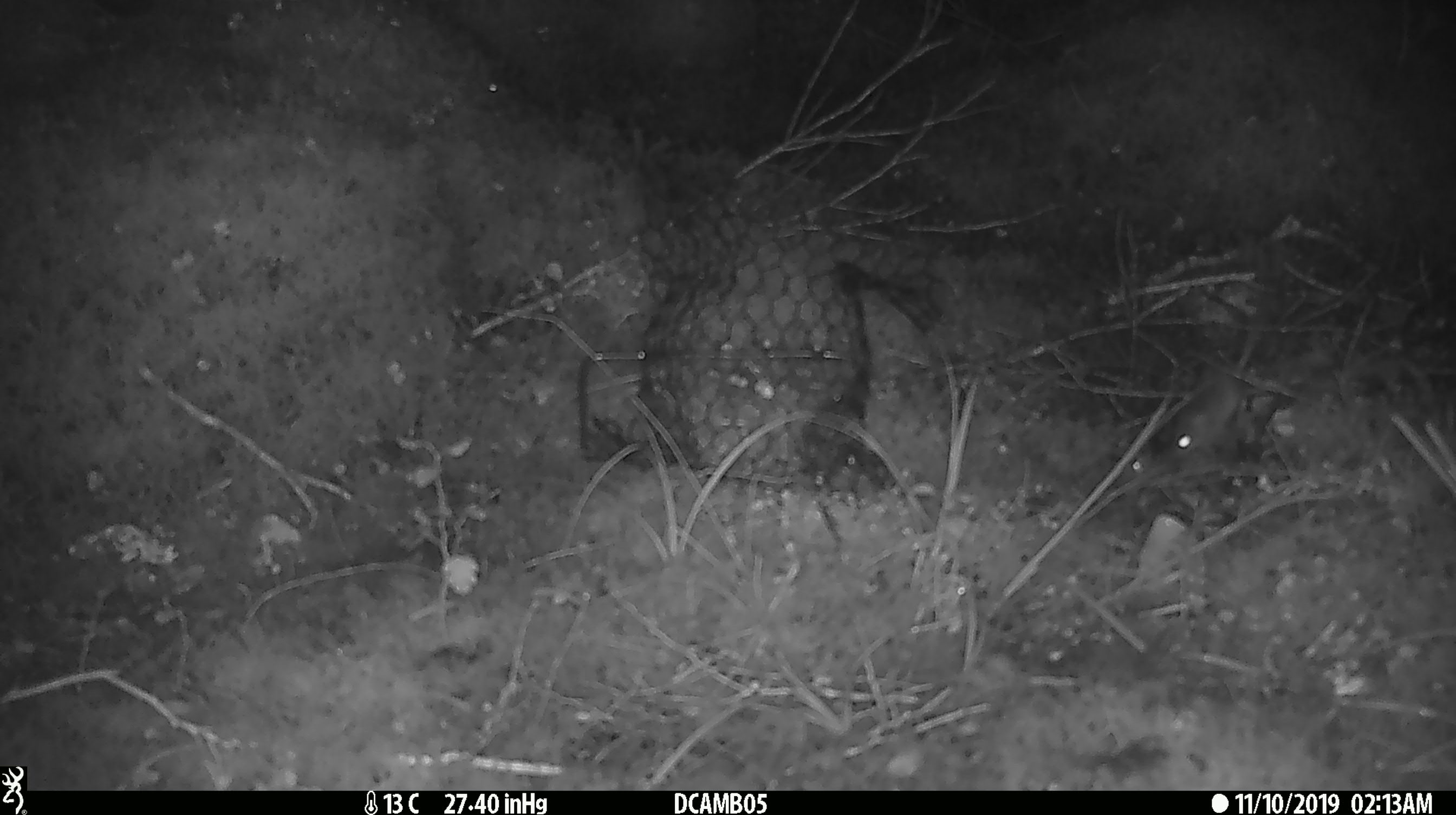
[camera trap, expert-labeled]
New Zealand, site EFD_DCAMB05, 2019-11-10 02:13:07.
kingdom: Animalia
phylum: Chordata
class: Mammalia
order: Rodentia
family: Muridae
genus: Mus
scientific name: Mus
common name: mouse